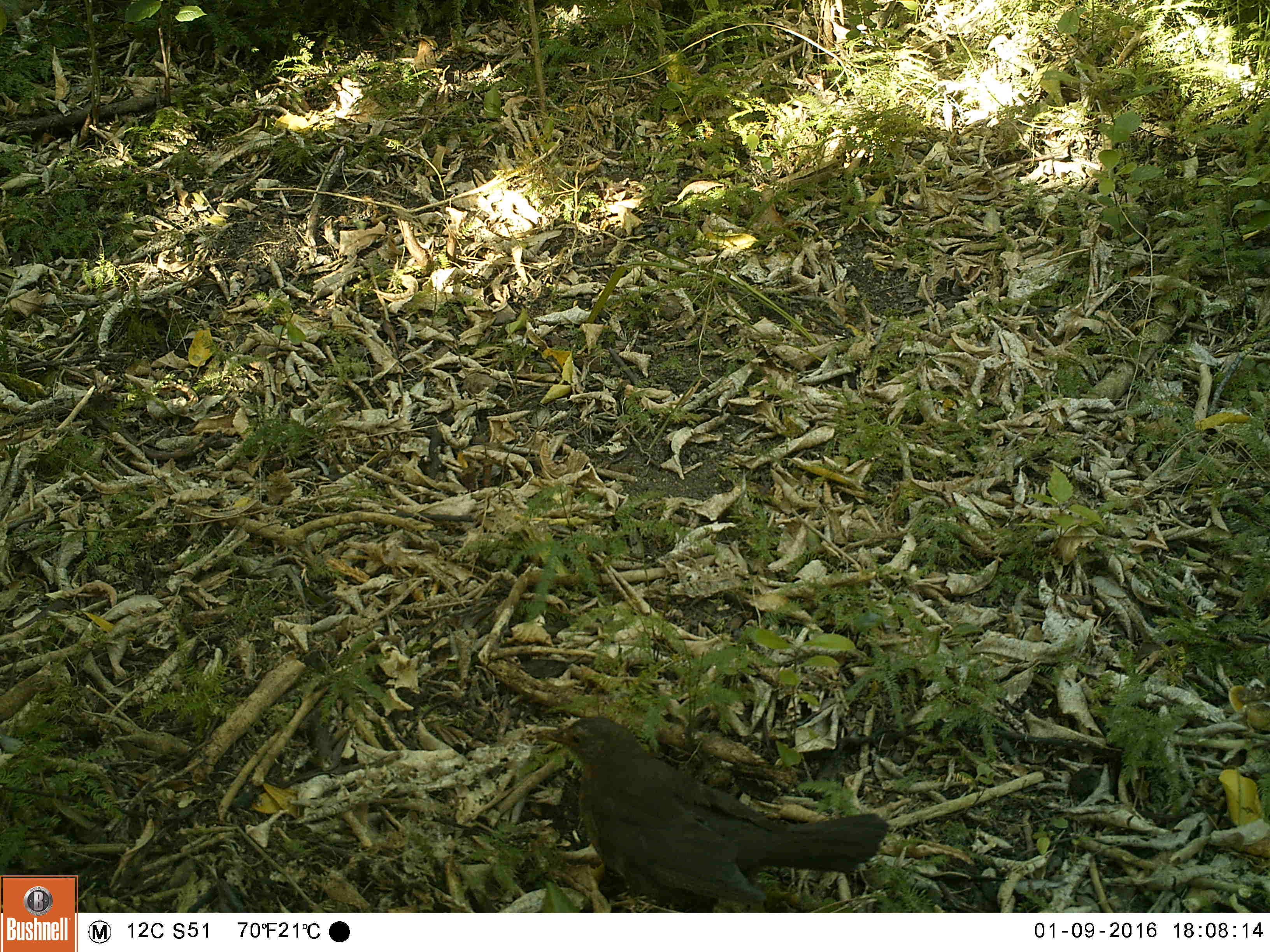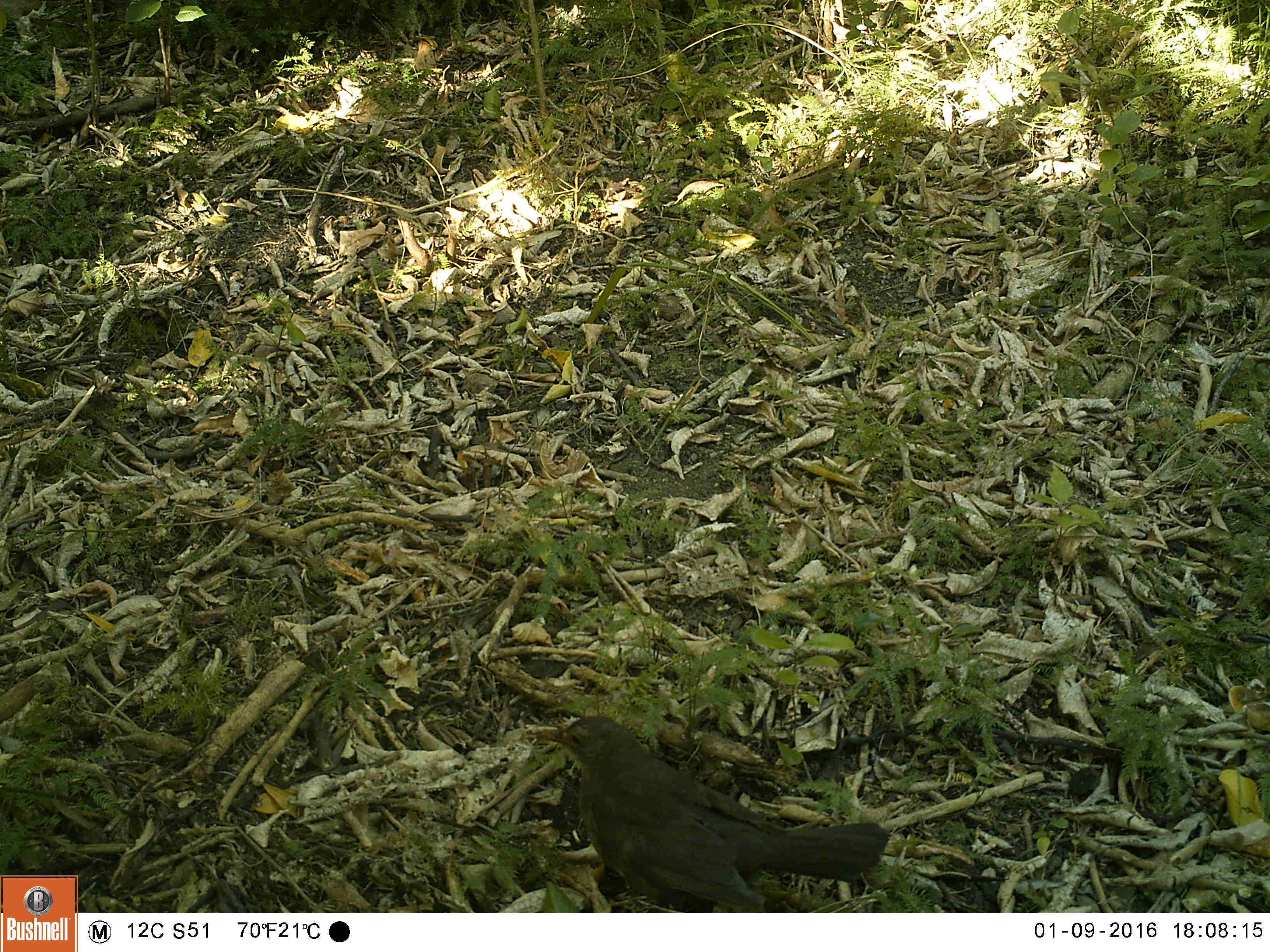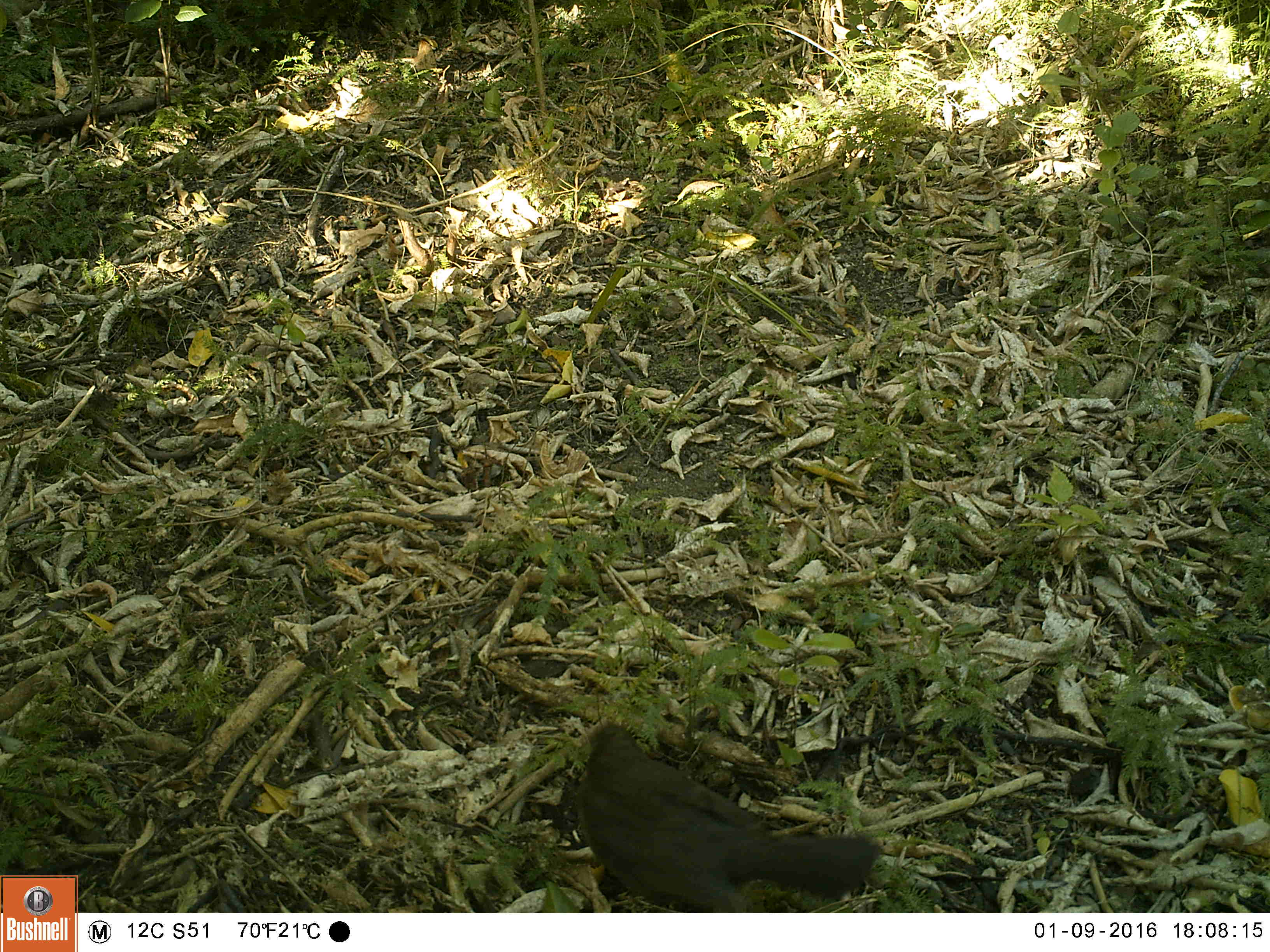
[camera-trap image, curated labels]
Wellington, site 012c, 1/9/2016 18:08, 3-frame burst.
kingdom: Animalia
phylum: Chordata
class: Aves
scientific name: Aves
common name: bird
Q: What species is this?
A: Bird (Aves).